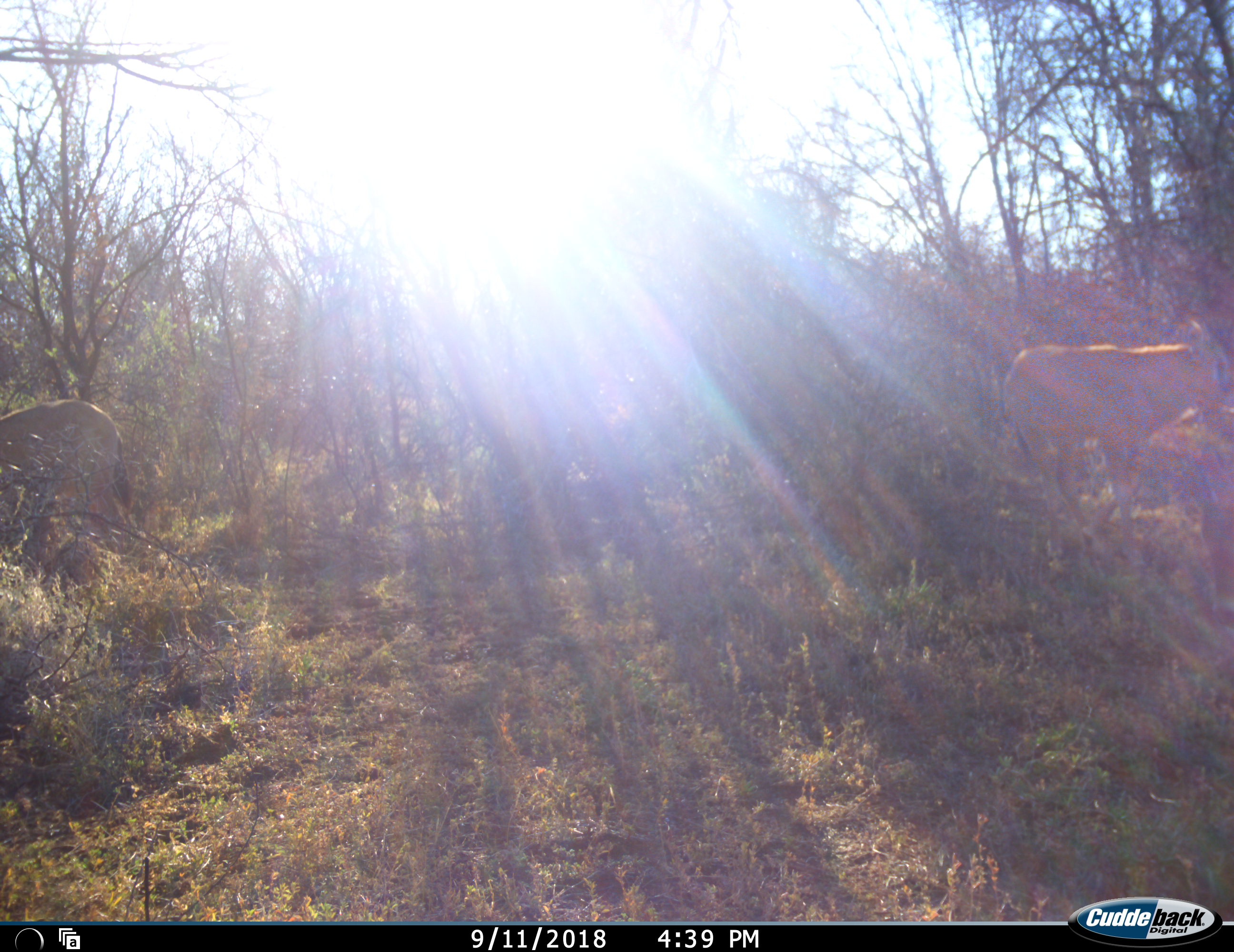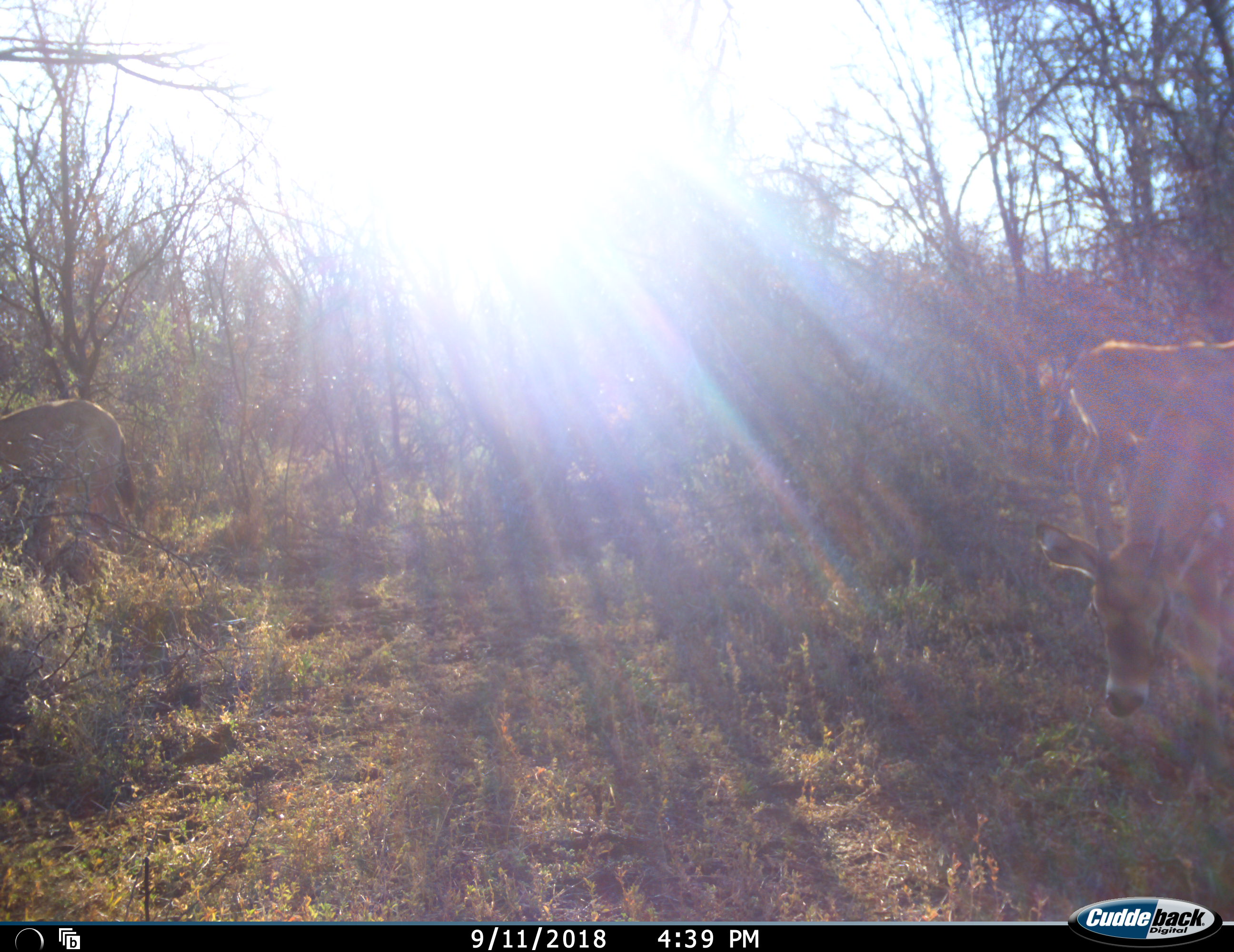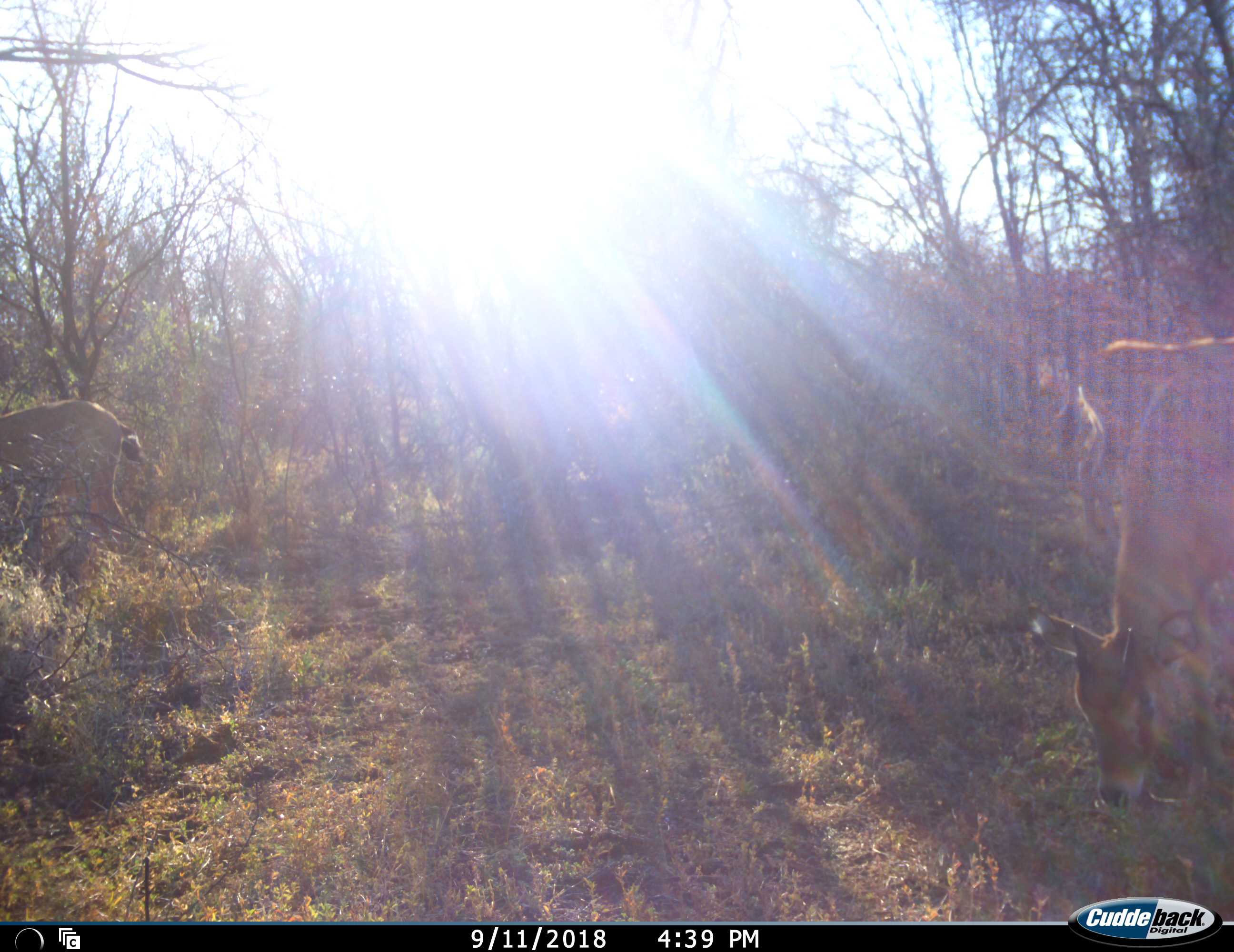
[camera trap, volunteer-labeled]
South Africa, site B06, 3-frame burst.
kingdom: Animalia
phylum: Chordata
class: Mammalia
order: Artiodactyla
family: Bovidae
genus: Oryx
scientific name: Oryx gazella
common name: gemsbok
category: gemsbokoryx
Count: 3.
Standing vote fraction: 50%.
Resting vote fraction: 0%.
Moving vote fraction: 25%.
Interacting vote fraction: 0%.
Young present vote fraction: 75%.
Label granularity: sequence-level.